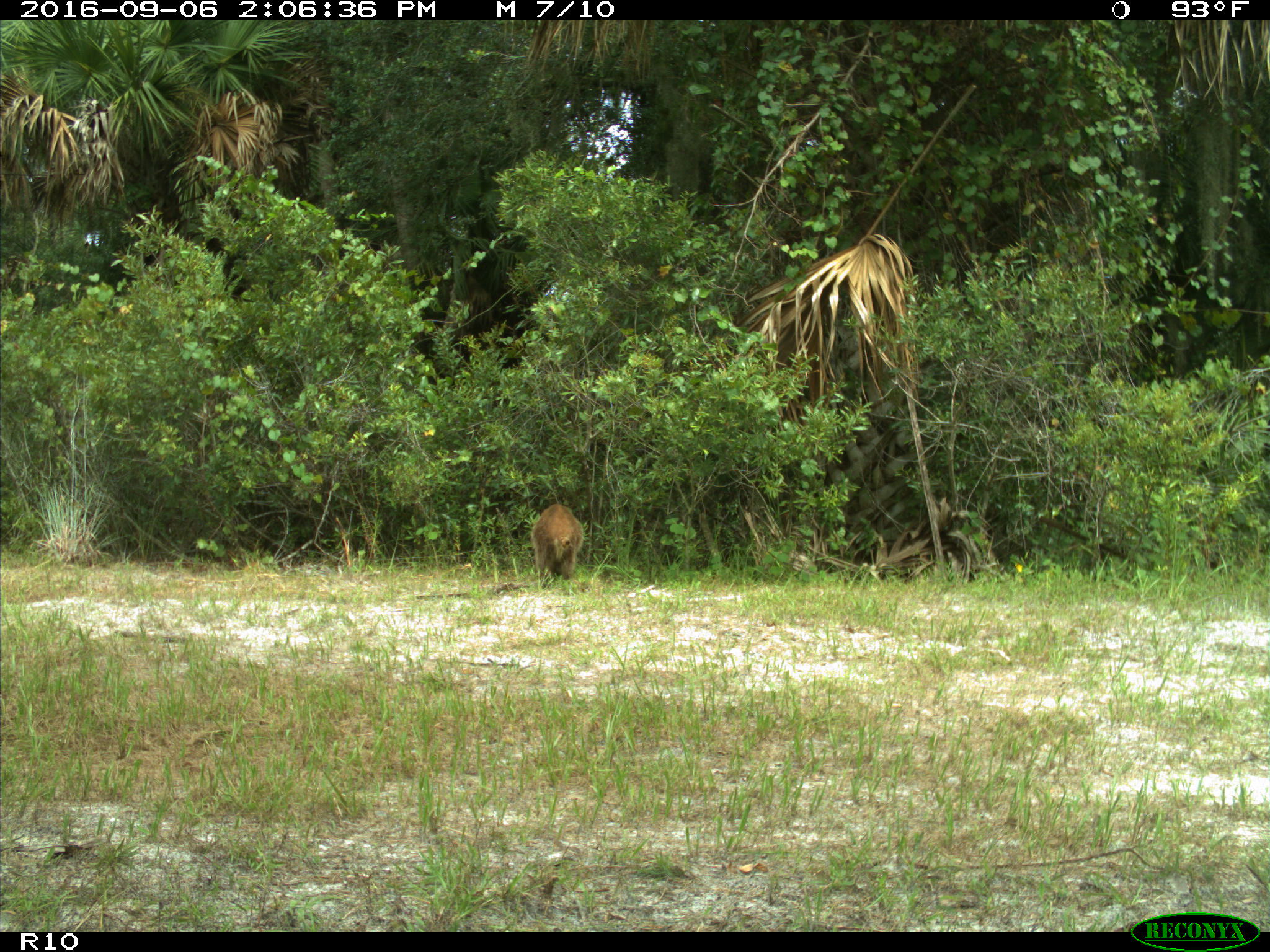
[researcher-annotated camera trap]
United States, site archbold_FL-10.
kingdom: Animalia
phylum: Chordata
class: Mammalia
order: Carnivora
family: Procyonidae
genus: Procyon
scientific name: Procyon lotor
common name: common raccoon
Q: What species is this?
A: Procyon lotor (common raccoon).